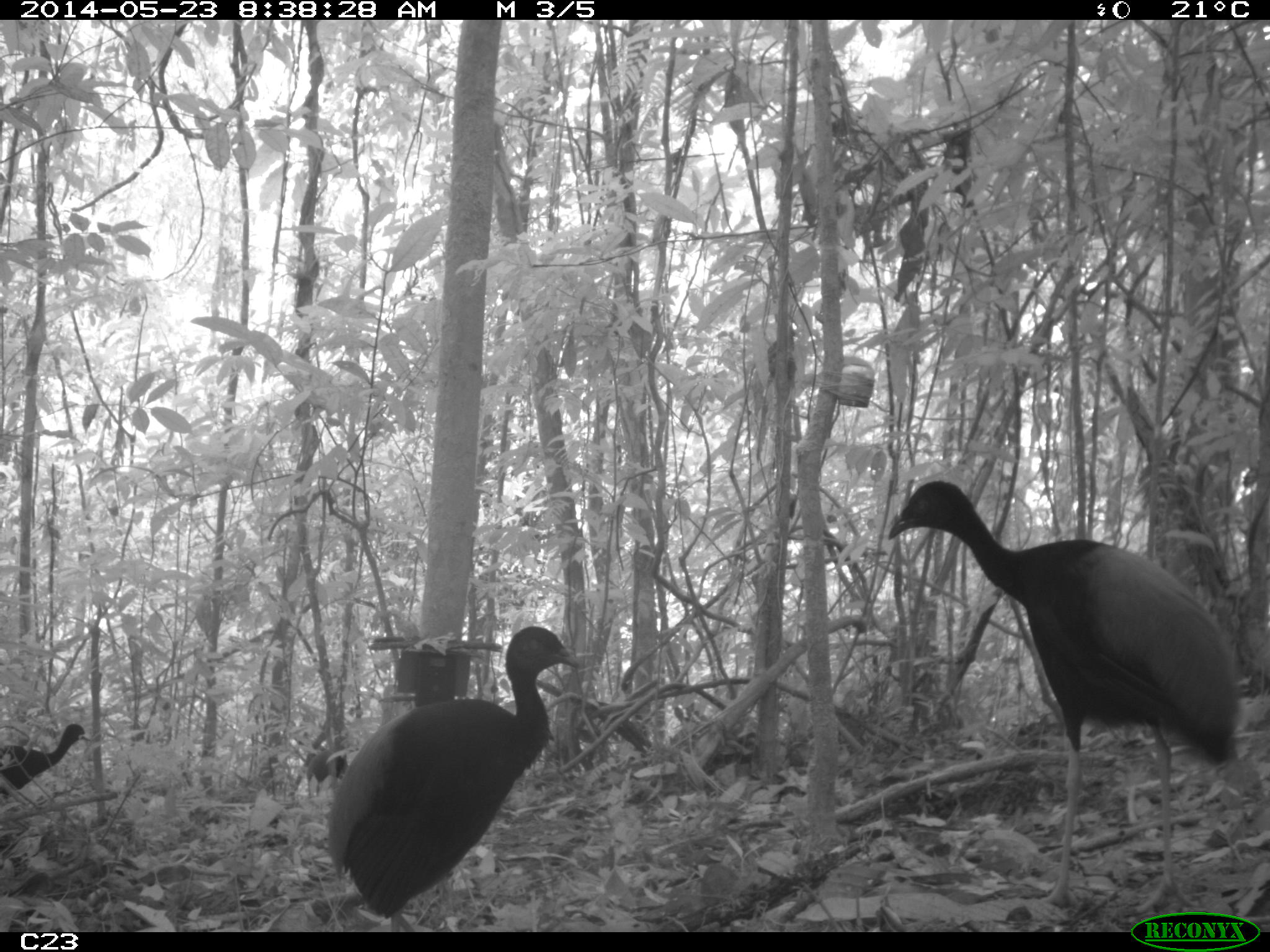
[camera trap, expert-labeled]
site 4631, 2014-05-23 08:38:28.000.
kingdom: Animalia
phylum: Chordata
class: Aves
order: Gruiformes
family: Psophiidae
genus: Psophia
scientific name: Psophia crepitans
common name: gray-winged trumpeter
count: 5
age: adult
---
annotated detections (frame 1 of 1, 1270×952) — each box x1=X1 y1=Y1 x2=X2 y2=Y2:
psophia crepitans: x1=886 y1=480 x2=1240 y2=914; x1=323 y1=624 x2=577 y2=931; x1=0 y1=721 x2=95 y2=795; x1=302 y1=739 x2=348 y2=798